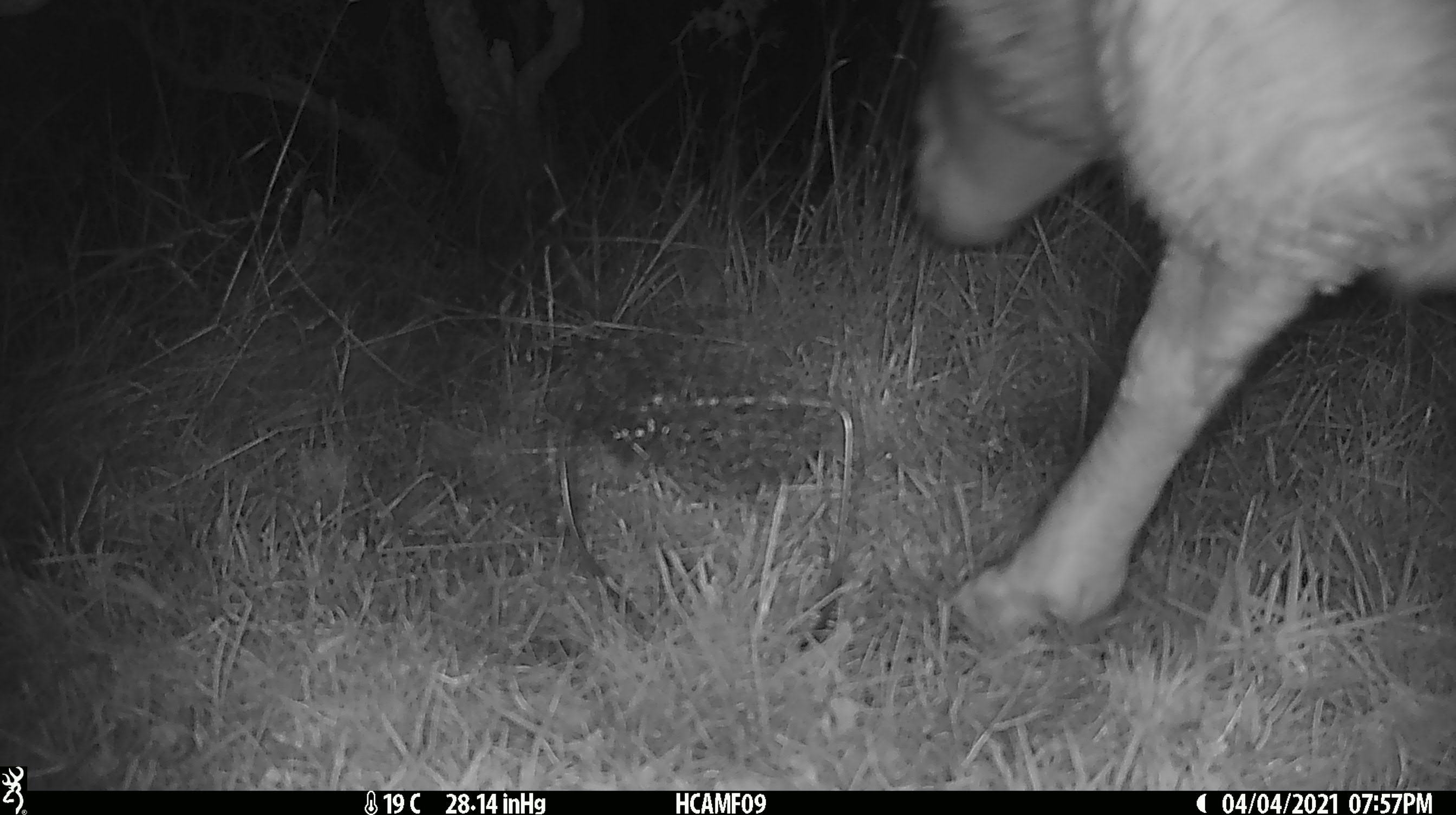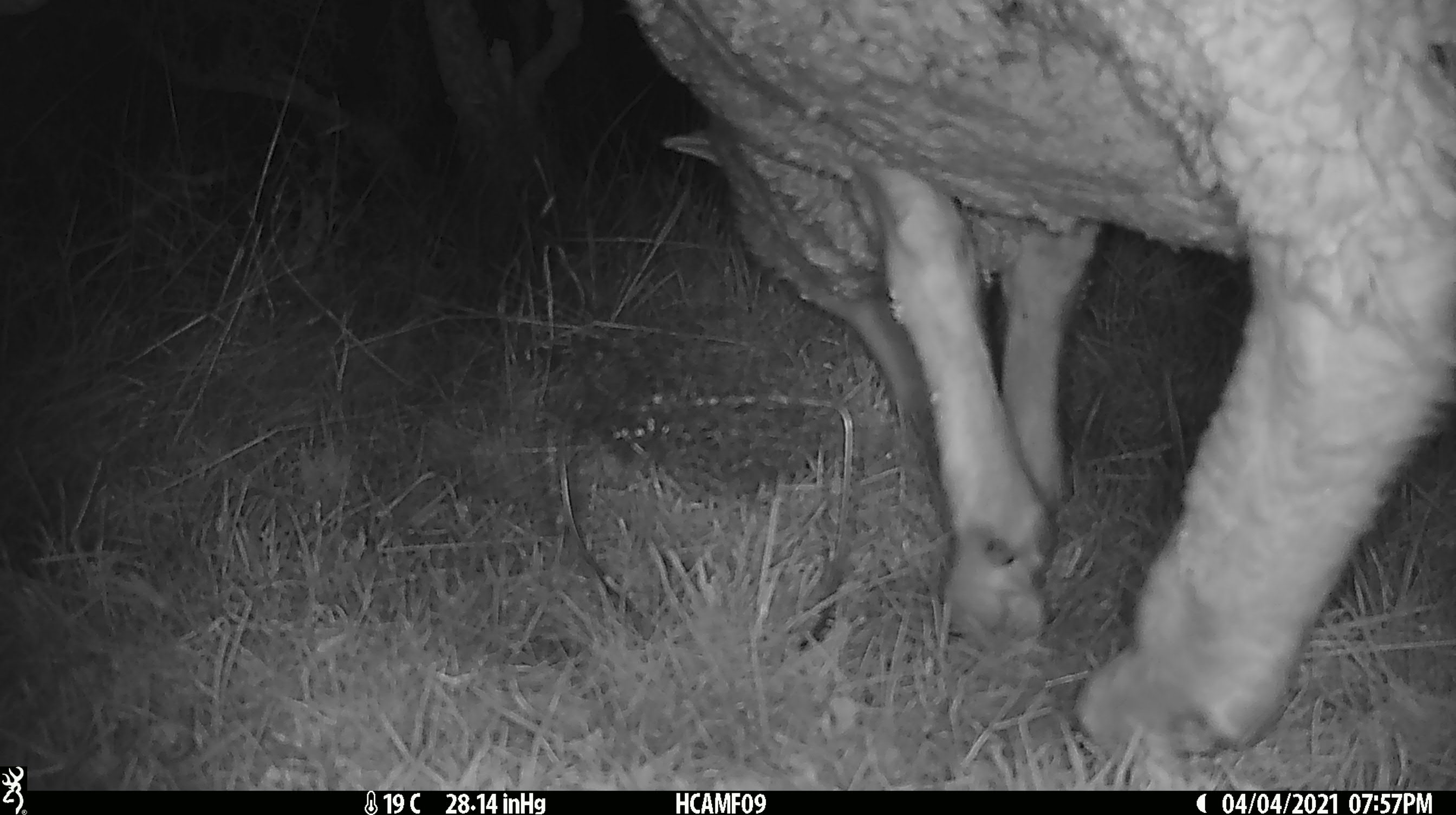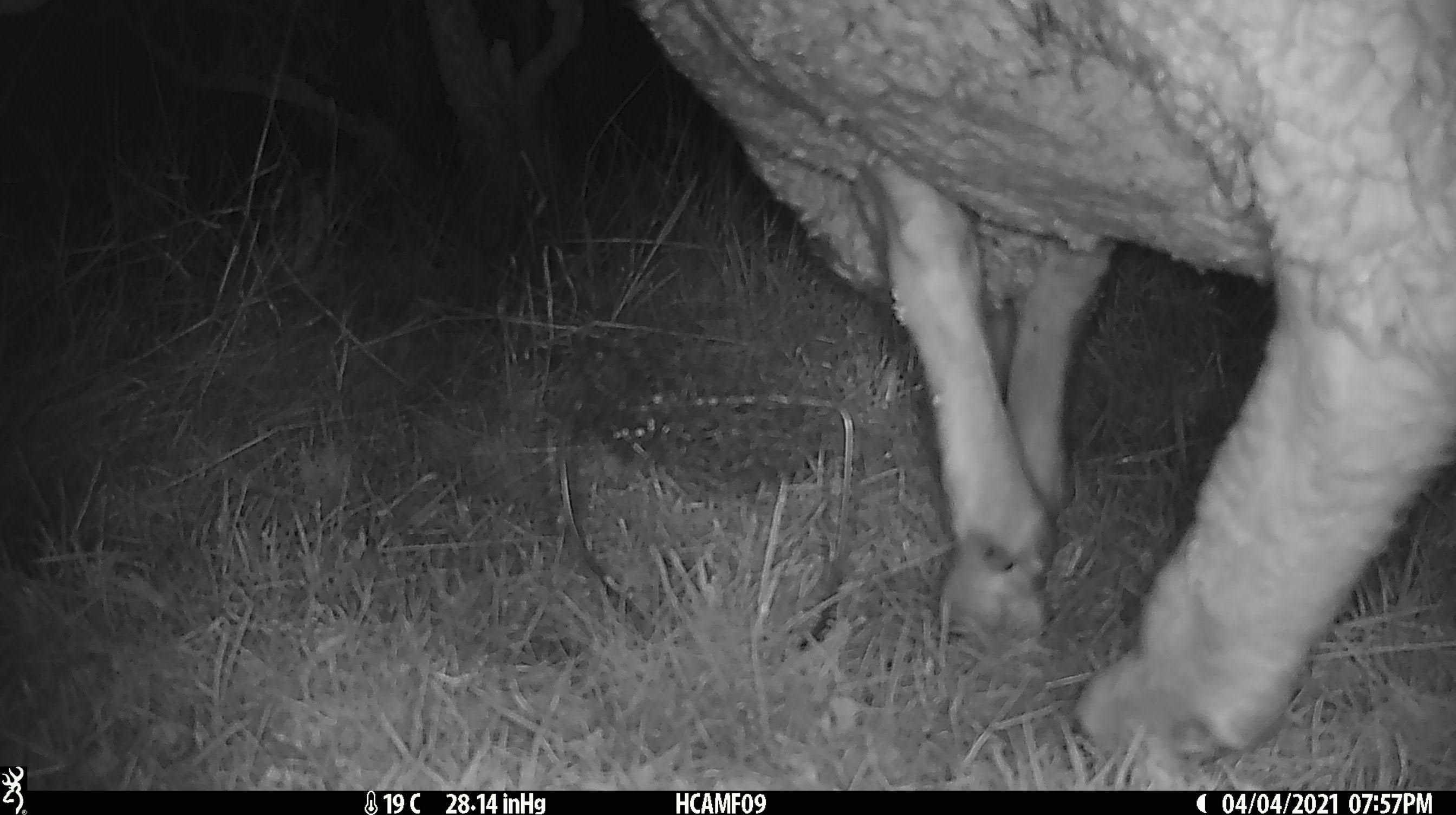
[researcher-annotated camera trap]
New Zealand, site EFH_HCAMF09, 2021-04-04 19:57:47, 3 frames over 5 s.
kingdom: Animalia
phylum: Chordata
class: Mammalia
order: Artiodactyla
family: Bovidae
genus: Ovis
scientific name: Ovis aries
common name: domestic sheep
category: sheep